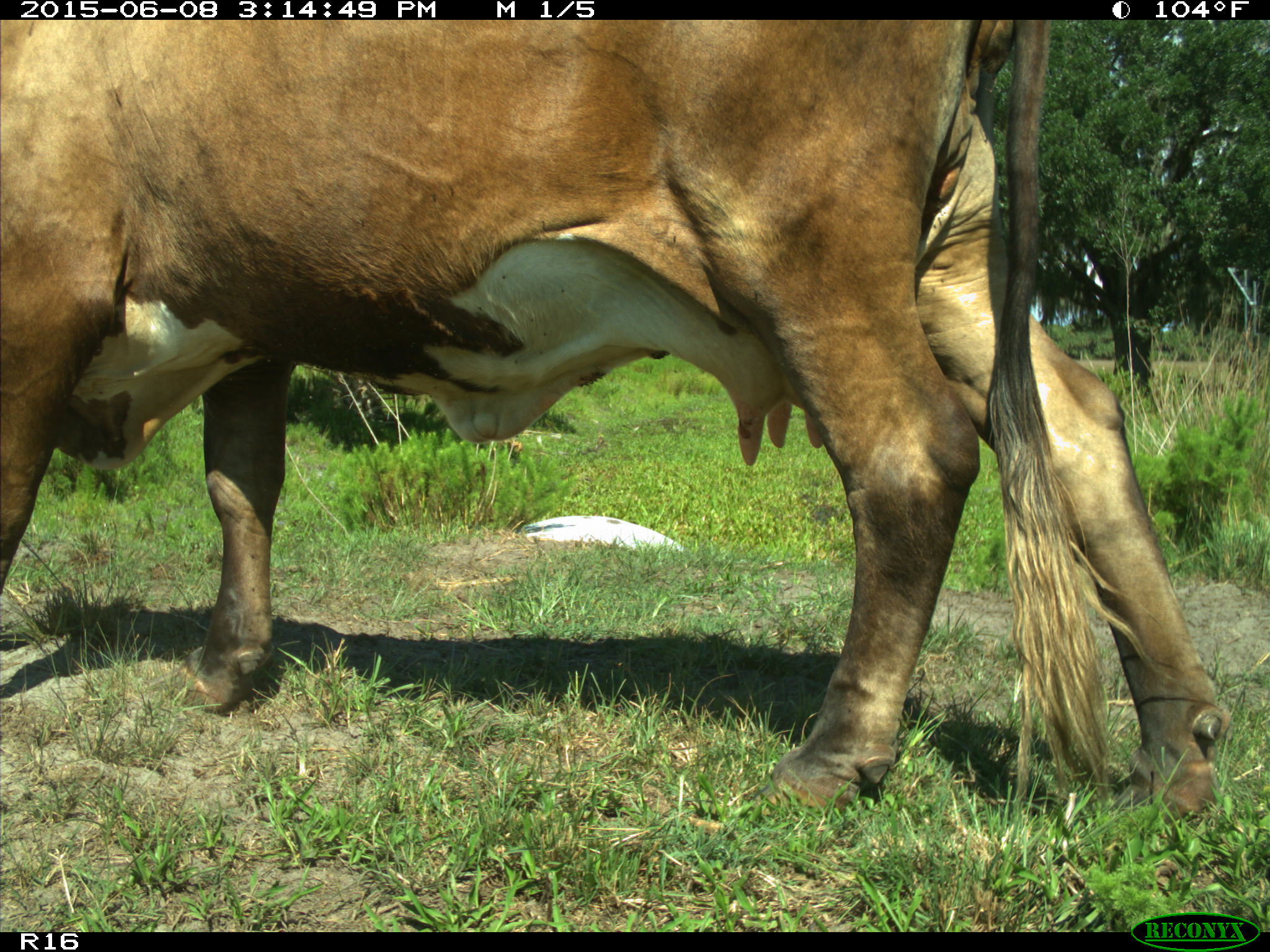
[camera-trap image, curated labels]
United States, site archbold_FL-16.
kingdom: Animalia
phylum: Chordata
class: Mammalia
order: Artiodactyla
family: Bovidae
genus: Bos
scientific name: Bos taurus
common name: domestic cow